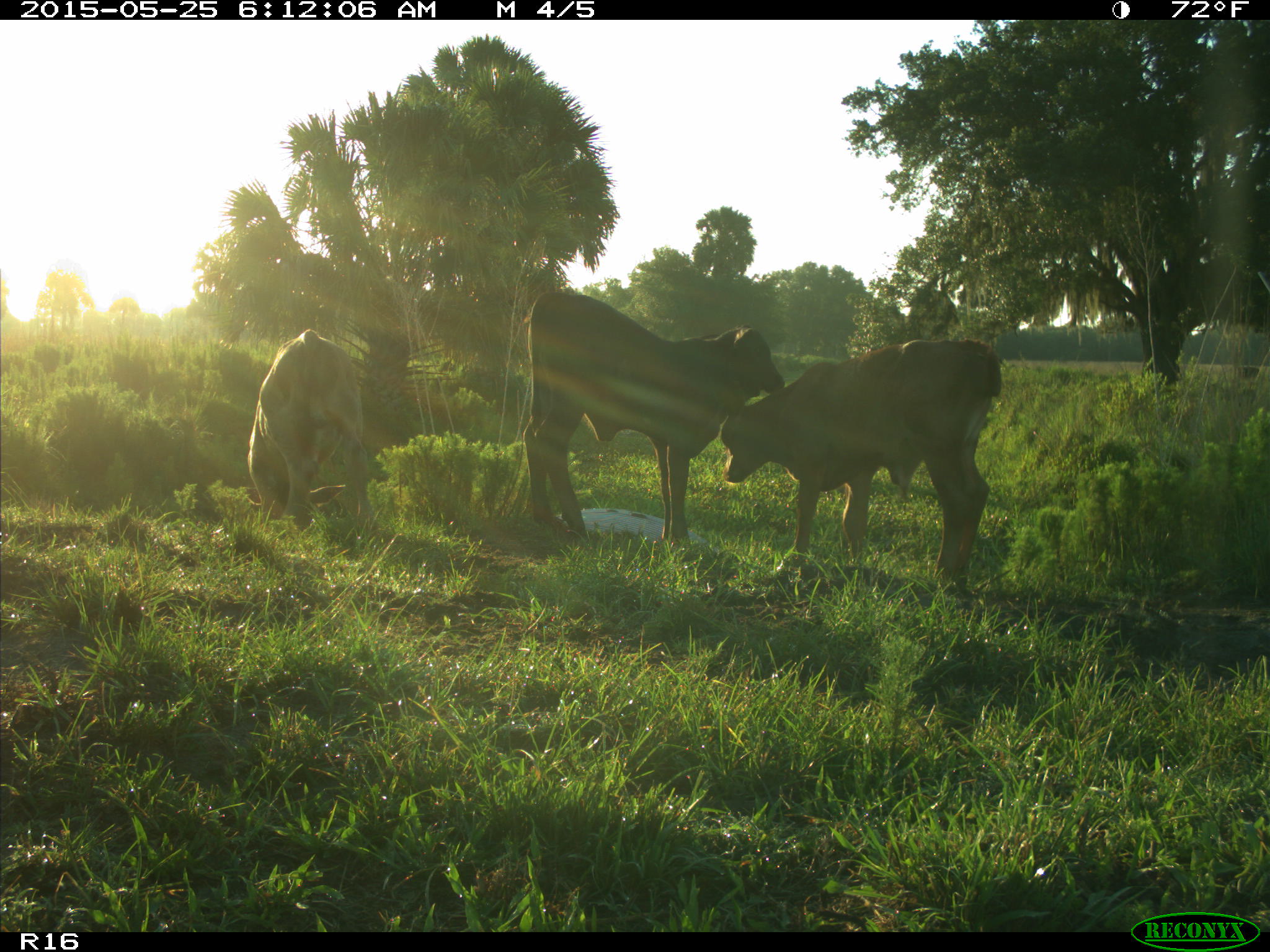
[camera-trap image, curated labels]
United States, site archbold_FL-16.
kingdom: Animalia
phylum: Chordata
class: Mammalia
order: Artiodactyla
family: Bovidae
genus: Bos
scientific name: Bos taurus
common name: domestic cow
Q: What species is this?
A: Bos taurus (domestic cow).